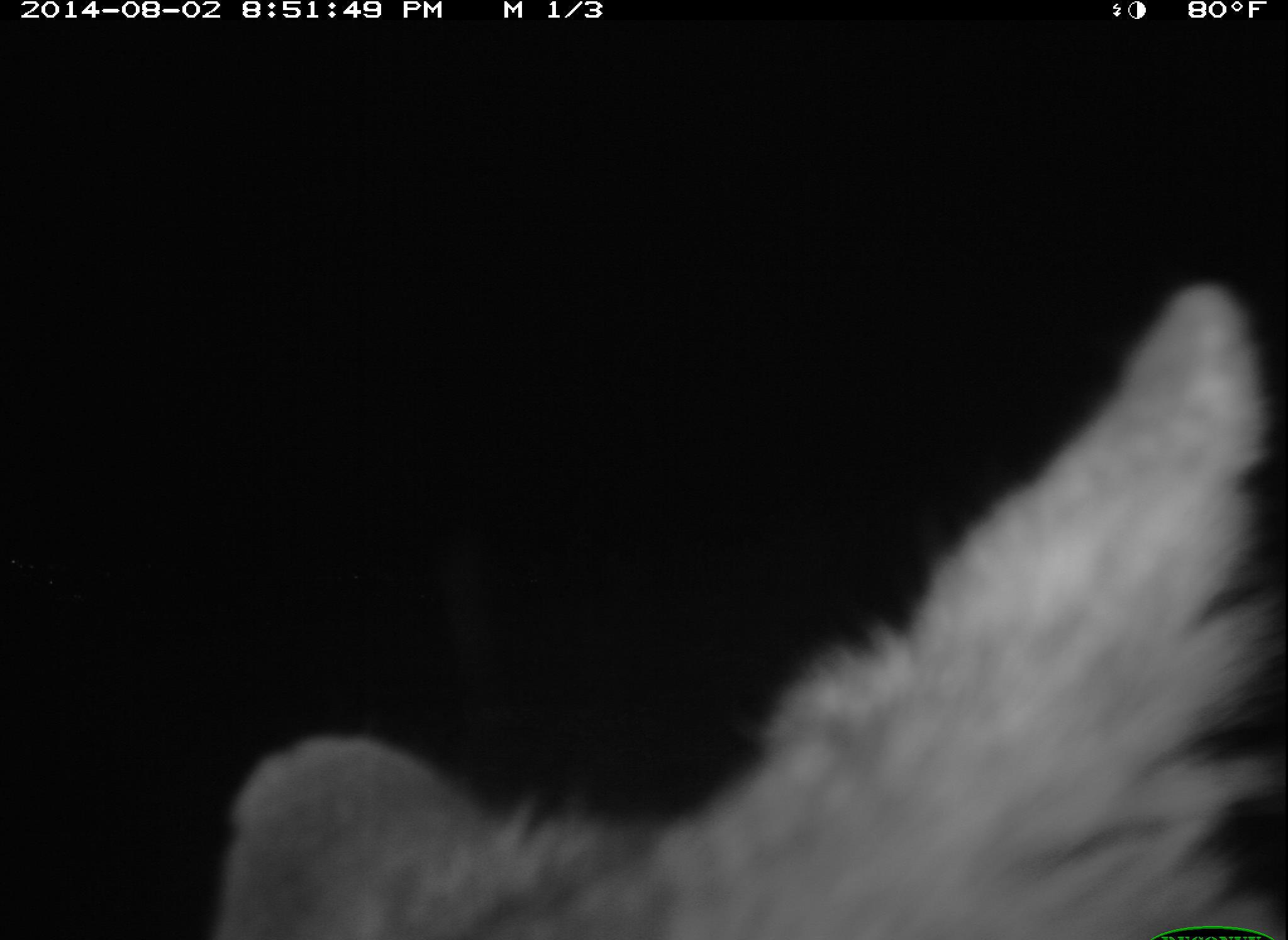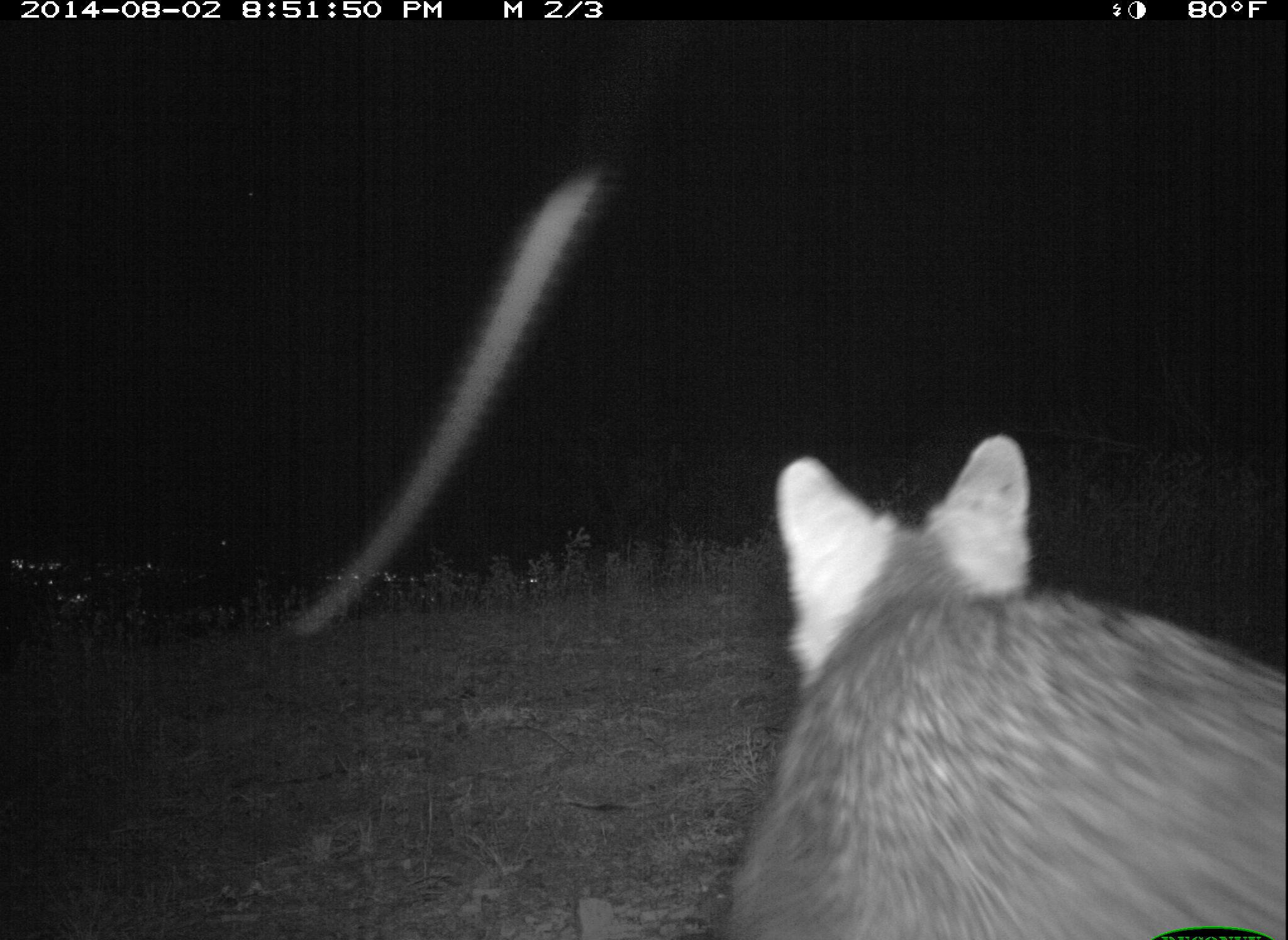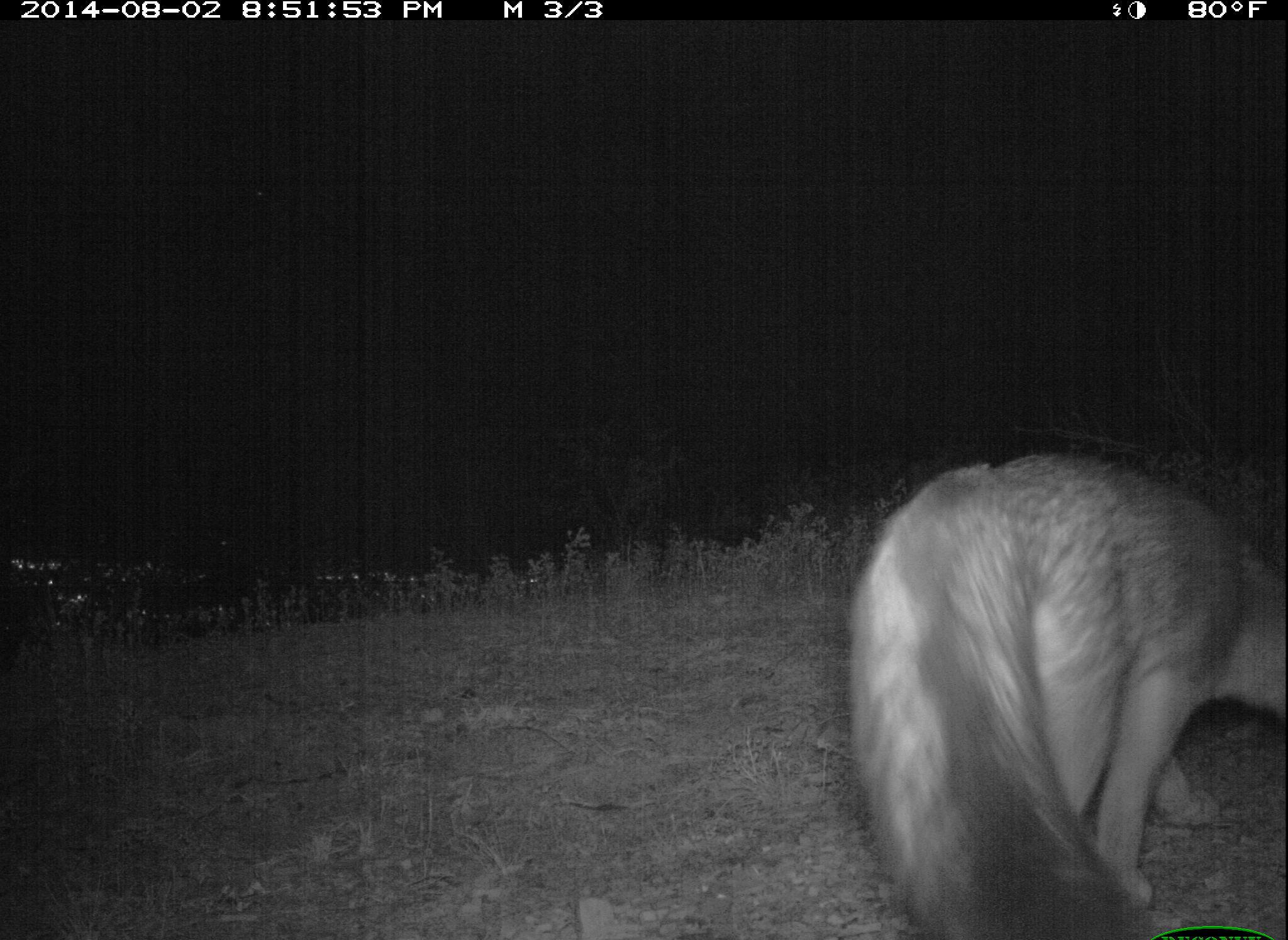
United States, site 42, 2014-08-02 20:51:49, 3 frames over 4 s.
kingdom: Animalia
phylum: Chordata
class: Mammalia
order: Carnivora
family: Canidae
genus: Urocyon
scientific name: Urocyon cinereoargenteus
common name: gray fox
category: fox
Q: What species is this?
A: Fox (gray fox) (Urocyon cinereoargenteus).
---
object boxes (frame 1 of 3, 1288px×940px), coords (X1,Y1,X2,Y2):
fox: (211,287,1287,940)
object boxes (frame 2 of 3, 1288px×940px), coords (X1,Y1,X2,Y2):
fox: (723,428,1288,940)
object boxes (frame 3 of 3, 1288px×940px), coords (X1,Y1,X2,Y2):
fox: (845,446,1288,940)